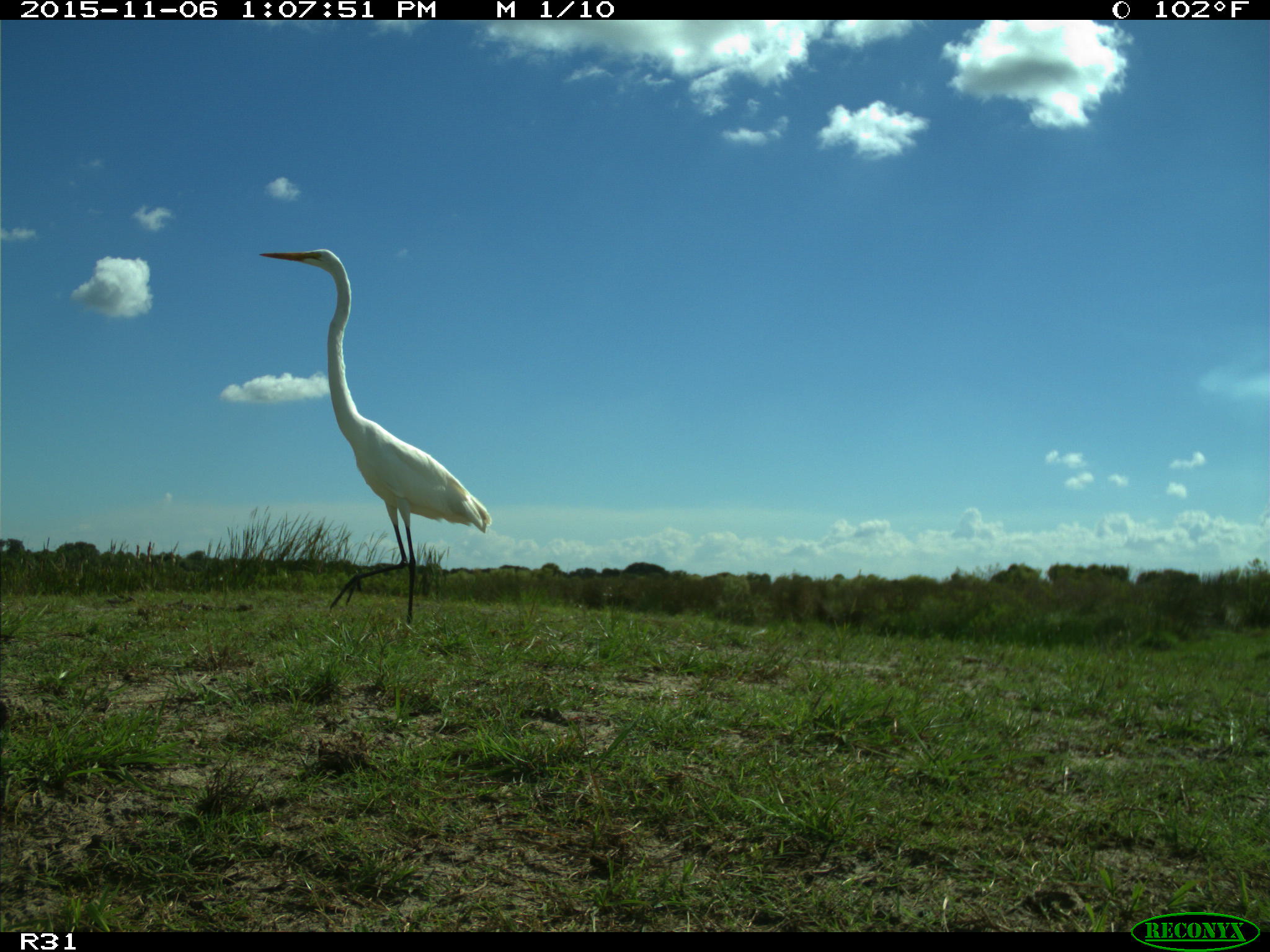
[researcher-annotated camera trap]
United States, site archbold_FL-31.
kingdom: Animalia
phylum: Chordata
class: Aves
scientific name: Aves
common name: birds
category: unidentified bird